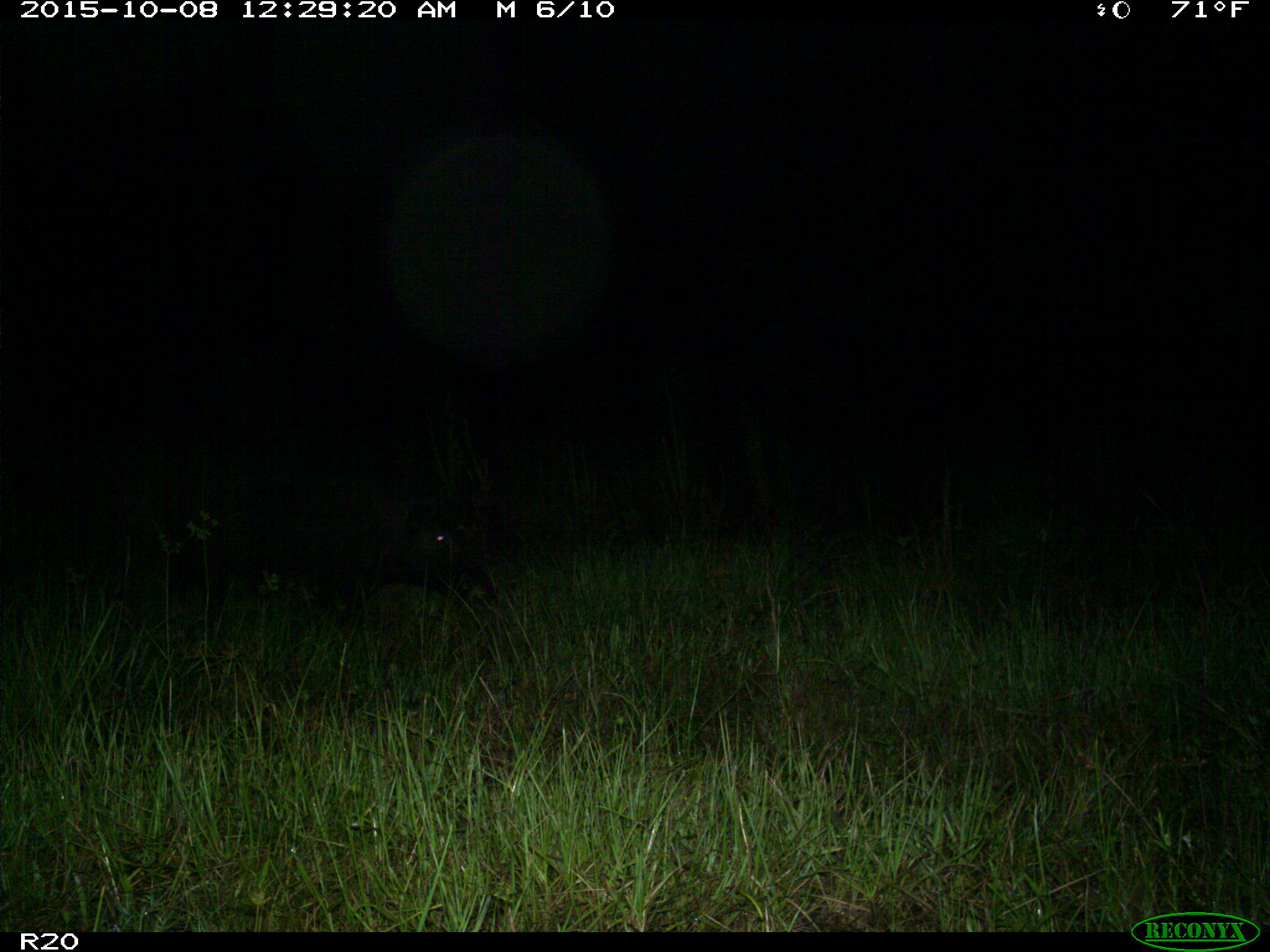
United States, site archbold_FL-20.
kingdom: Animalia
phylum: Chordata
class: Mammalia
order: Artiodactyla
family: Suidae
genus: Sus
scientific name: Sus scrofa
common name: wild boar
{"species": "Sus scrofa (wild boar)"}